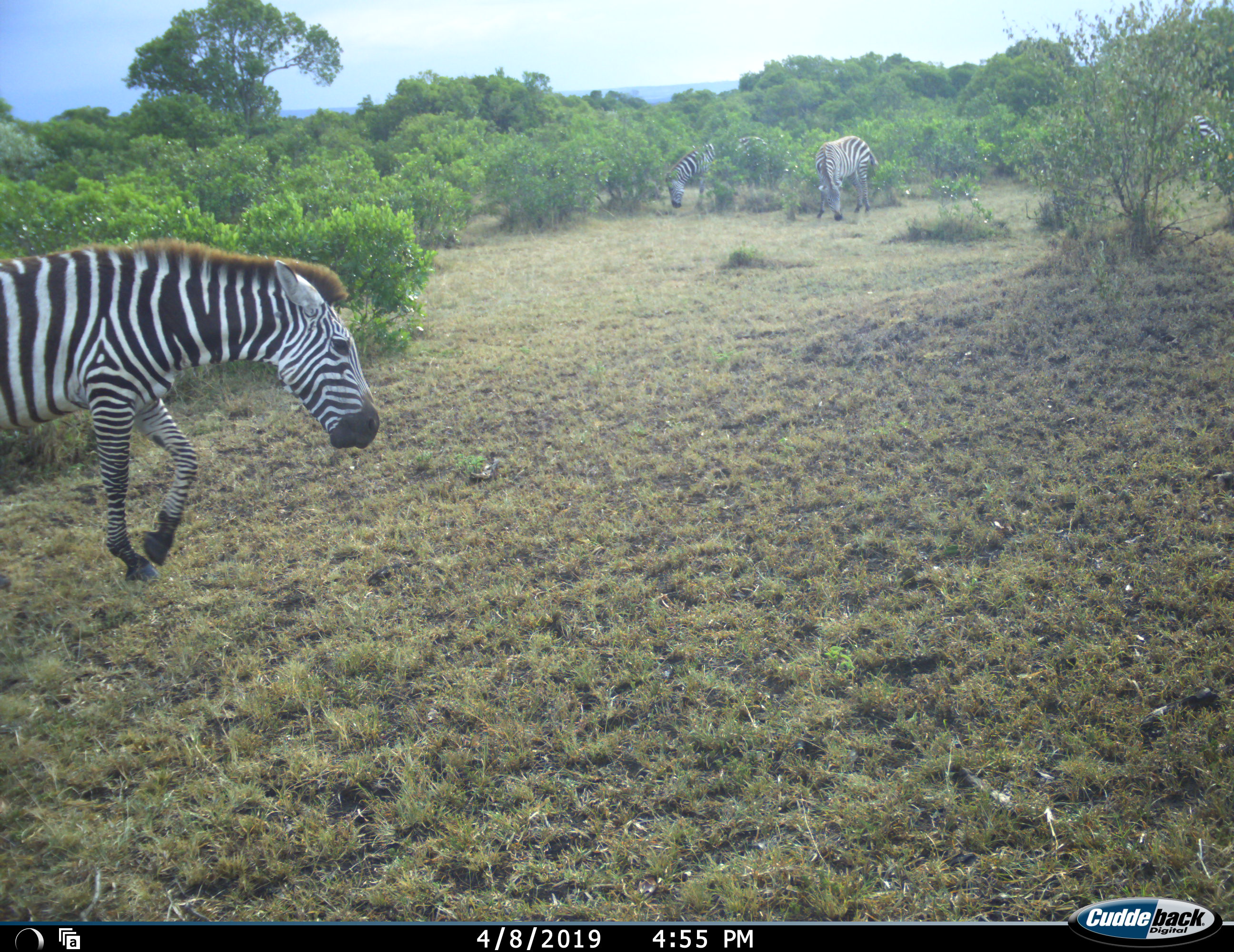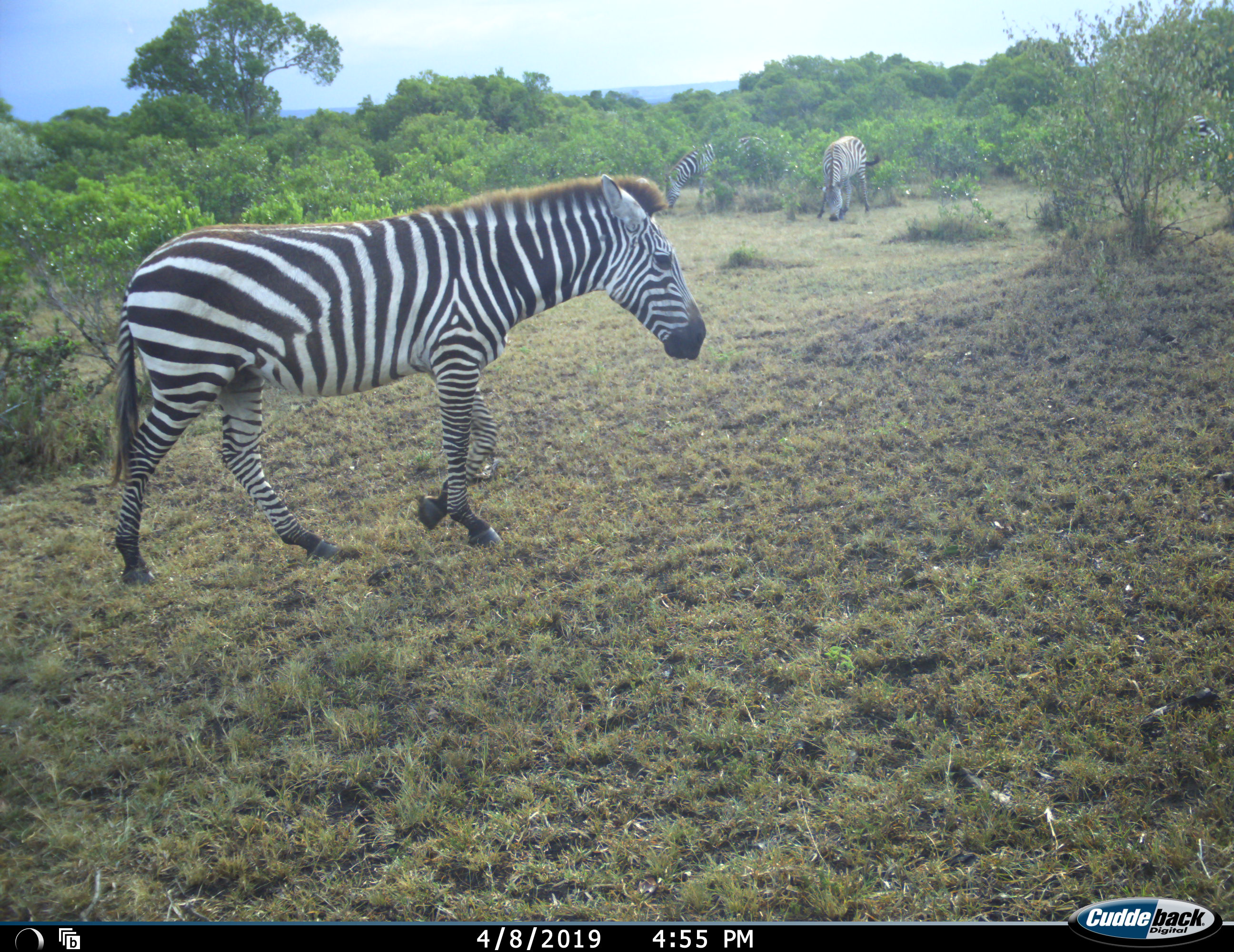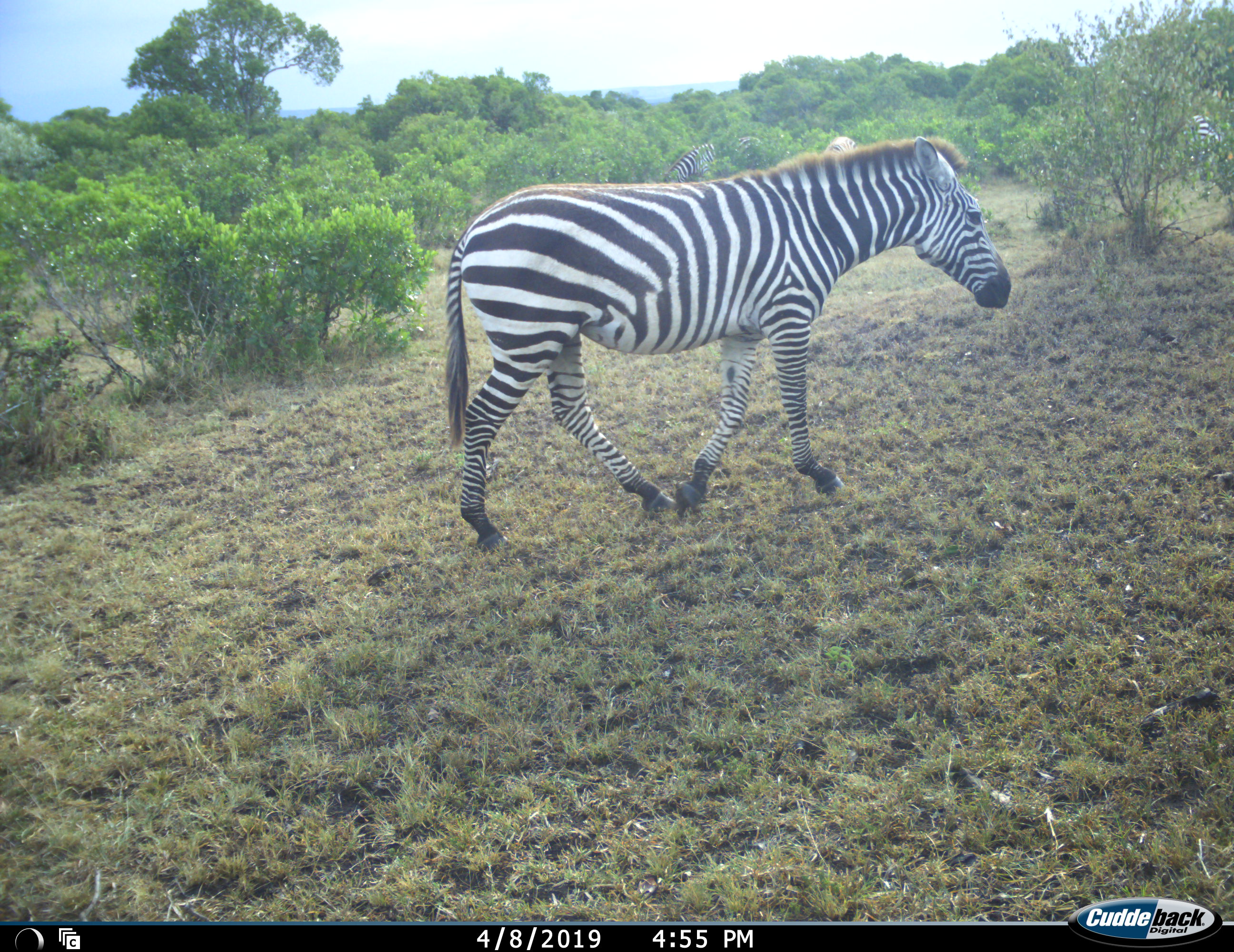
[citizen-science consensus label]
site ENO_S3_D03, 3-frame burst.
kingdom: Animalia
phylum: Chordata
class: Mammalia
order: Perissodactyla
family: Equidae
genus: Equus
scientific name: Equus quagga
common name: plains zebra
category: zebraplains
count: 4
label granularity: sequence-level